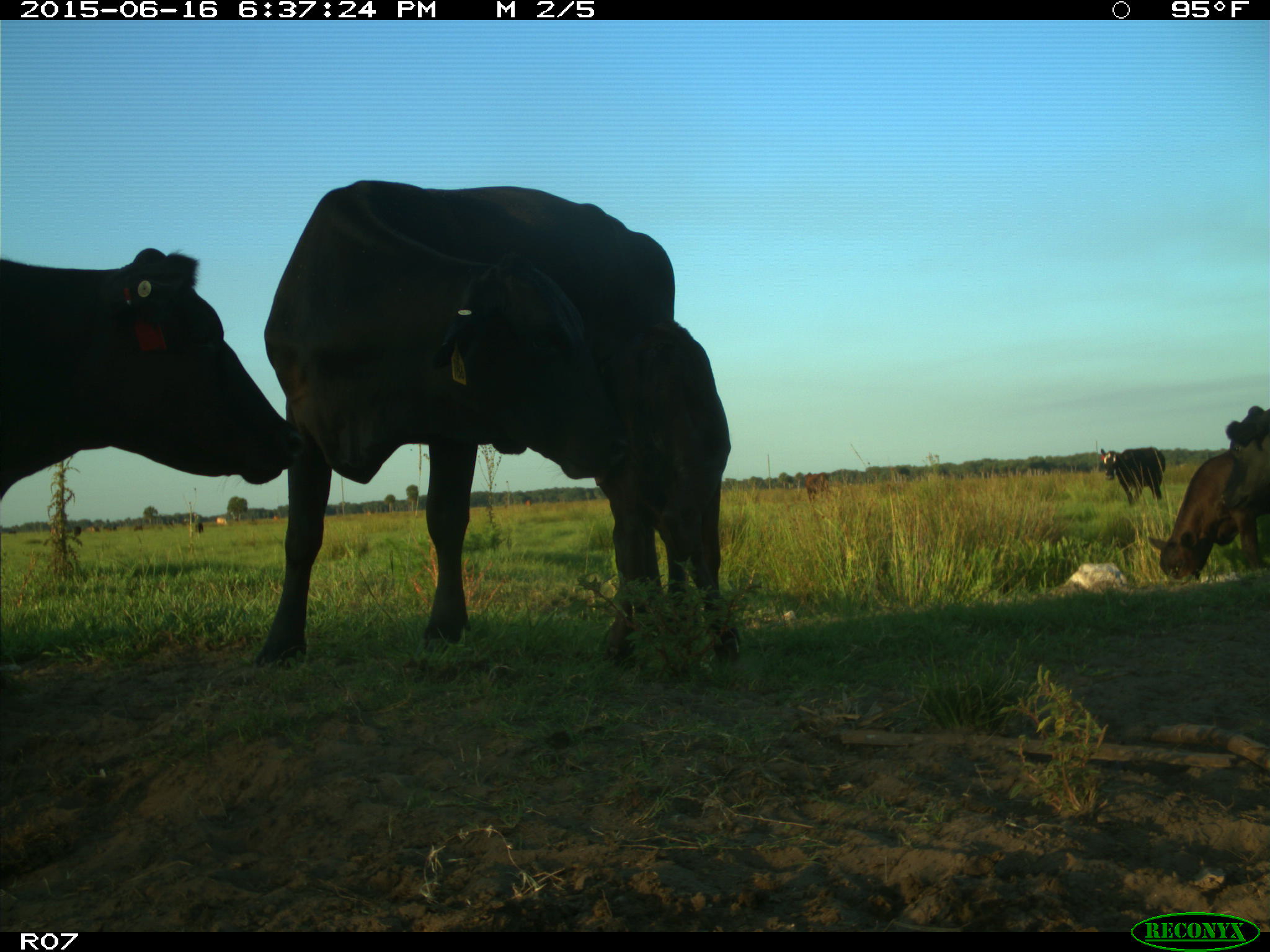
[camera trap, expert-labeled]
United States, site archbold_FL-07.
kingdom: Animalia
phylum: Chordata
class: Mammalia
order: Artiodactyla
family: Bovidae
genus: Bos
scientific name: Bos taurus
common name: domestic cow